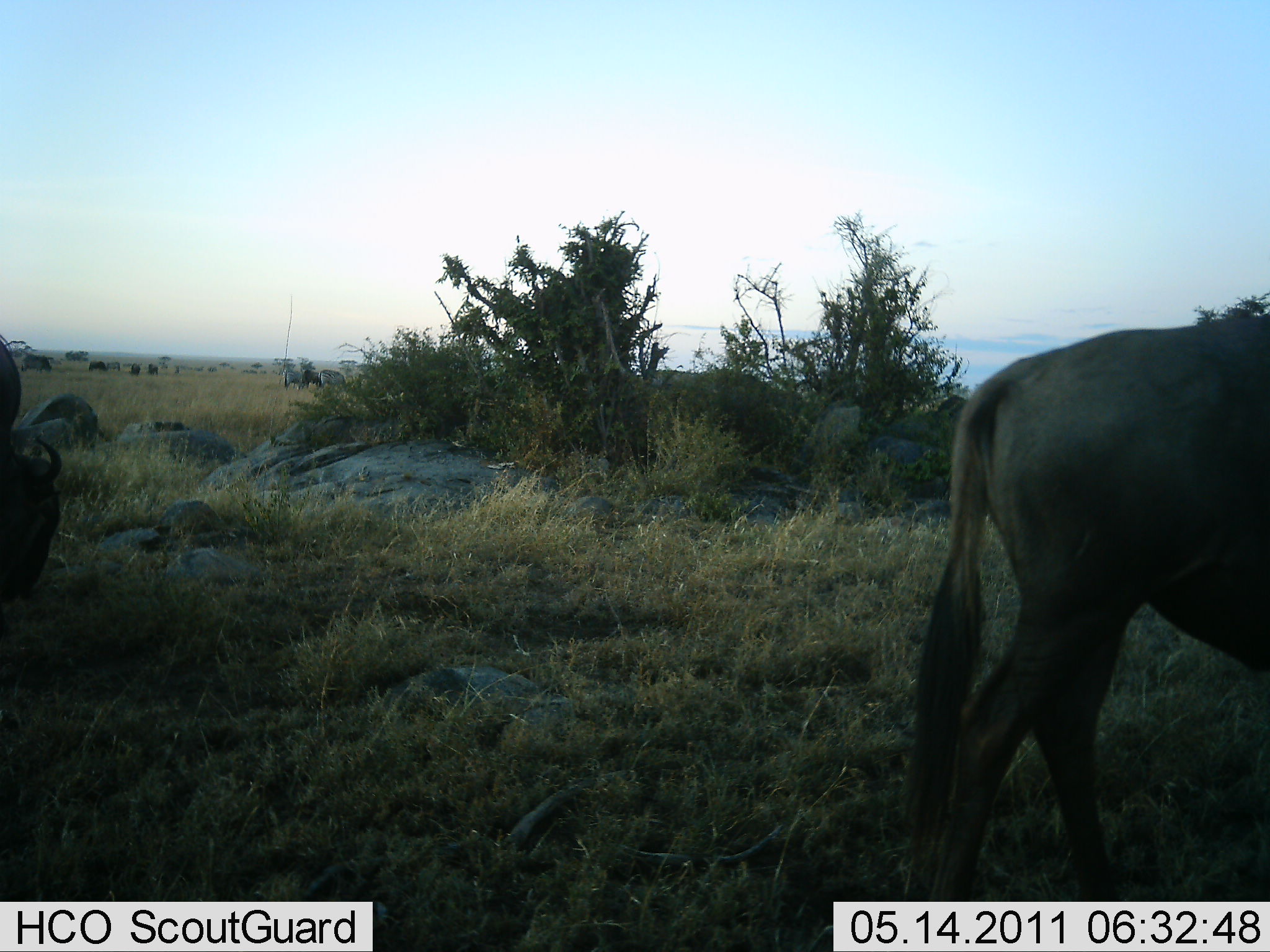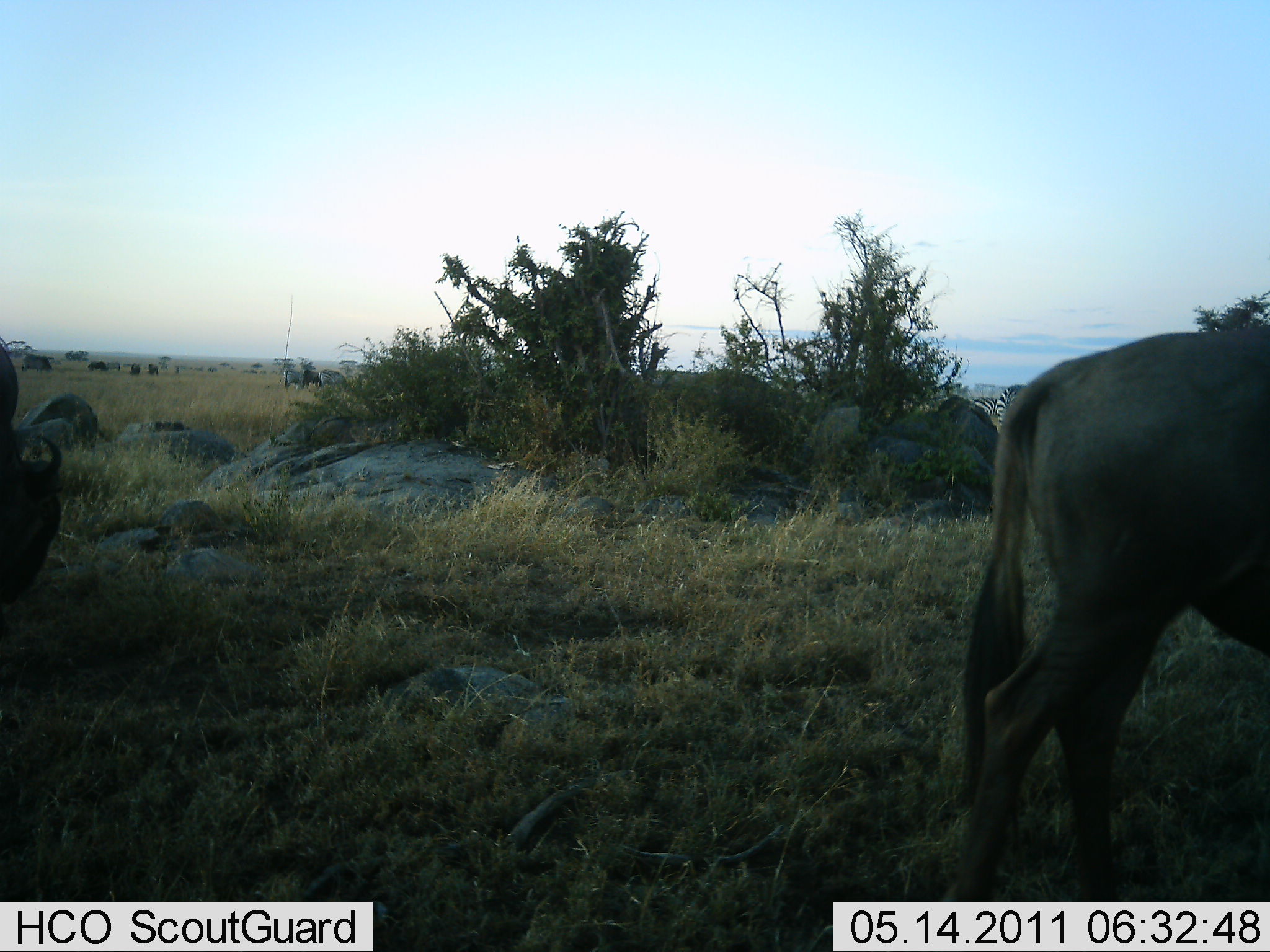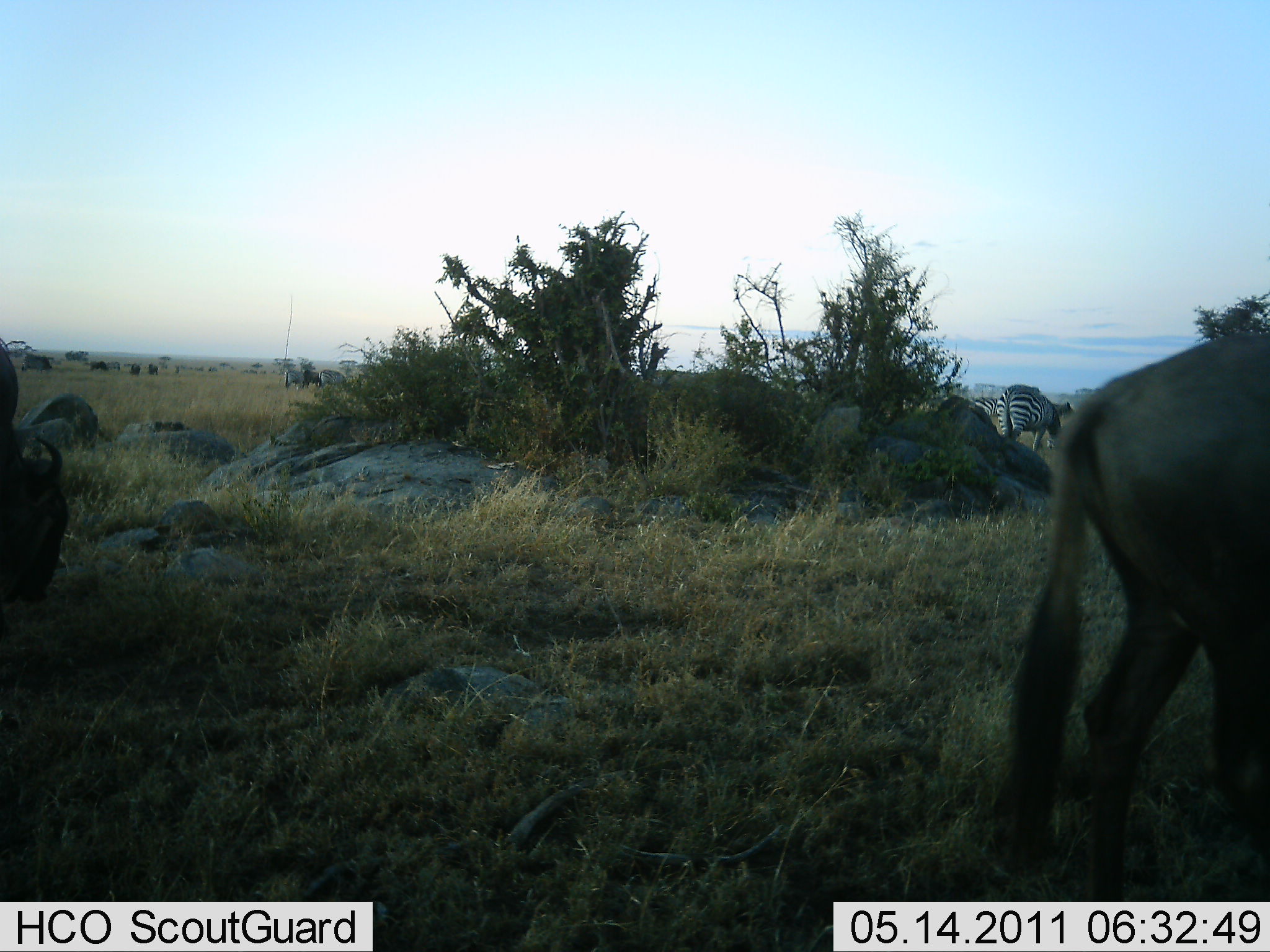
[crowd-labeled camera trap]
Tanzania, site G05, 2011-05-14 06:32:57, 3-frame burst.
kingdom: Animalia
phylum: Chordata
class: Mammalia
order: Artiodactyla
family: Bovidae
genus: Connochaetes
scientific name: Connochaetes taurinus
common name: blue wildebeest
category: wildebeest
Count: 2.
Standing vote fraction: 37%.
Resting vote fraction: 0%.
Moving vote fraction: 79%.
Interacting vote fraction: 0%.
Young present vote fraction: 0%.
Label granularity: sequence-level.